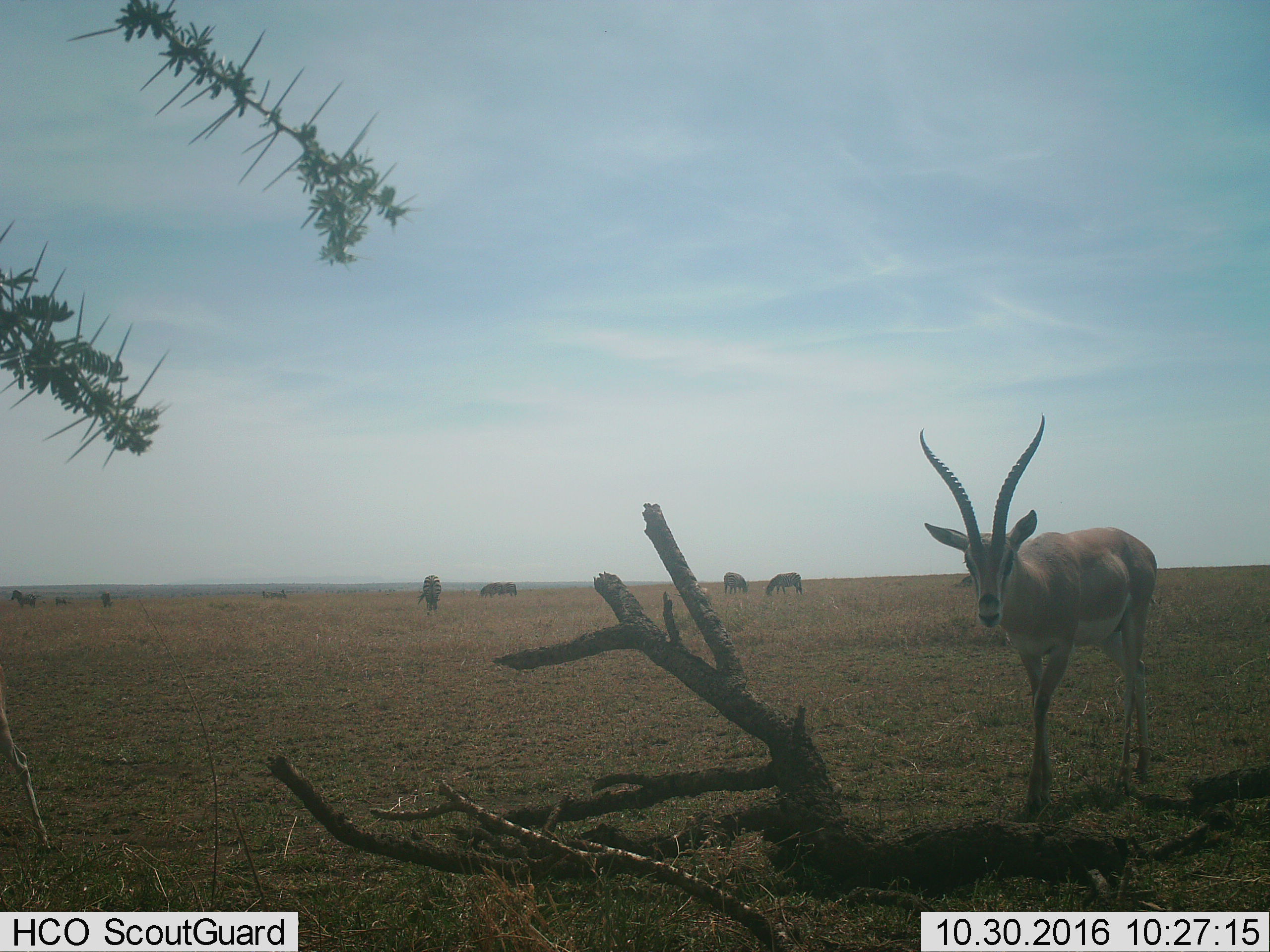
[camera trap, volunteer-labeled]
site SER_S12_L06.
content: unidentified animal